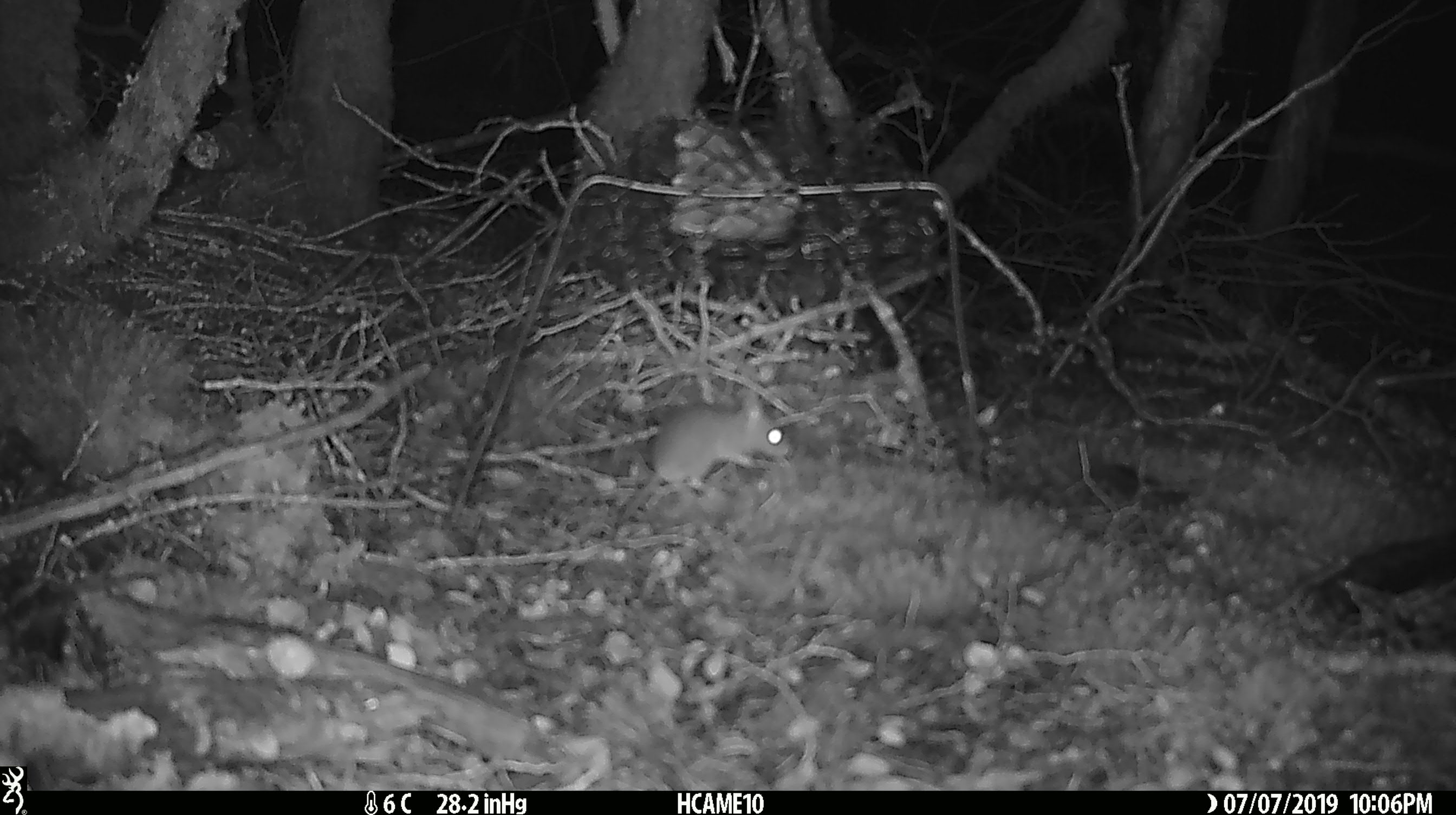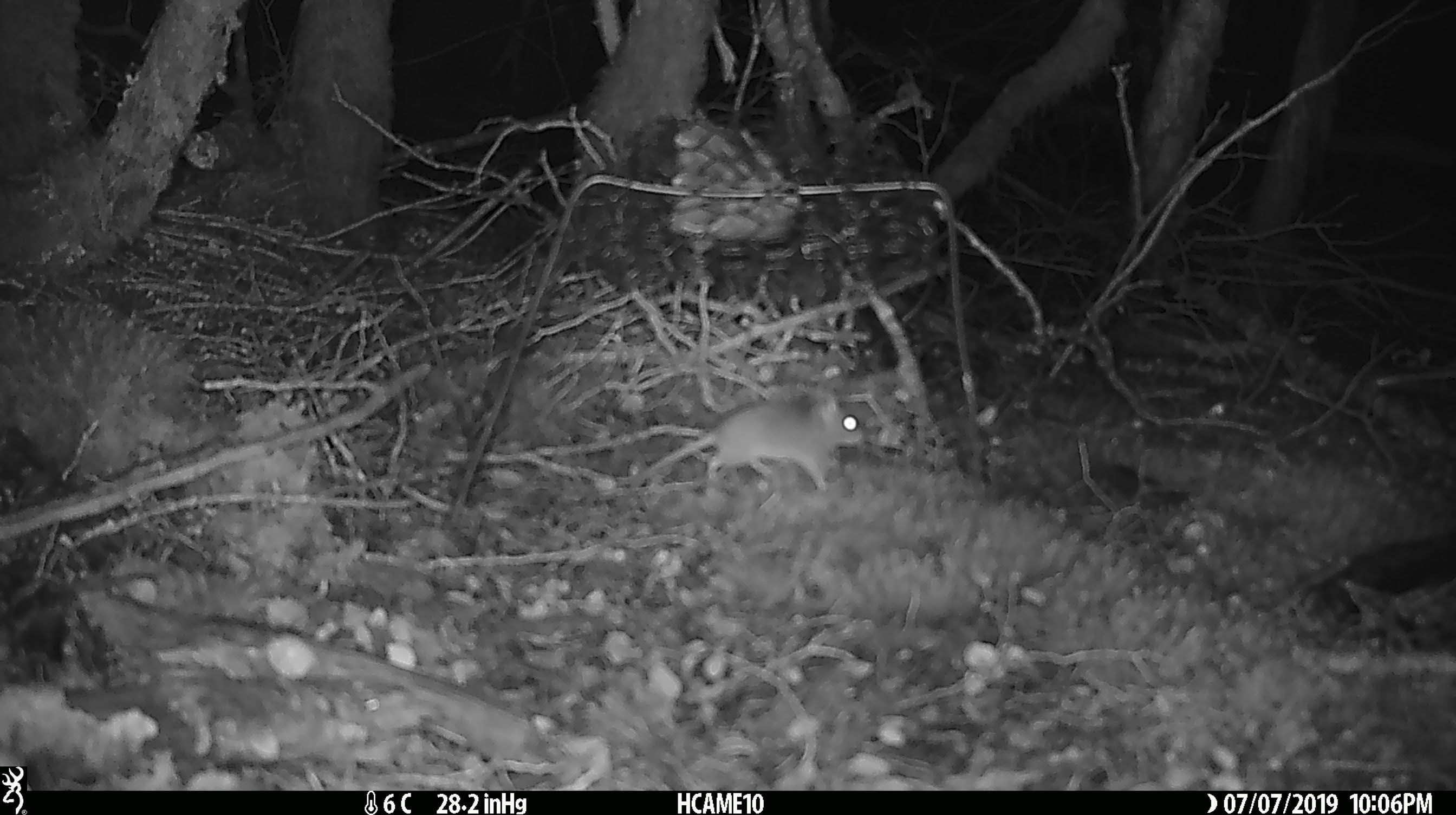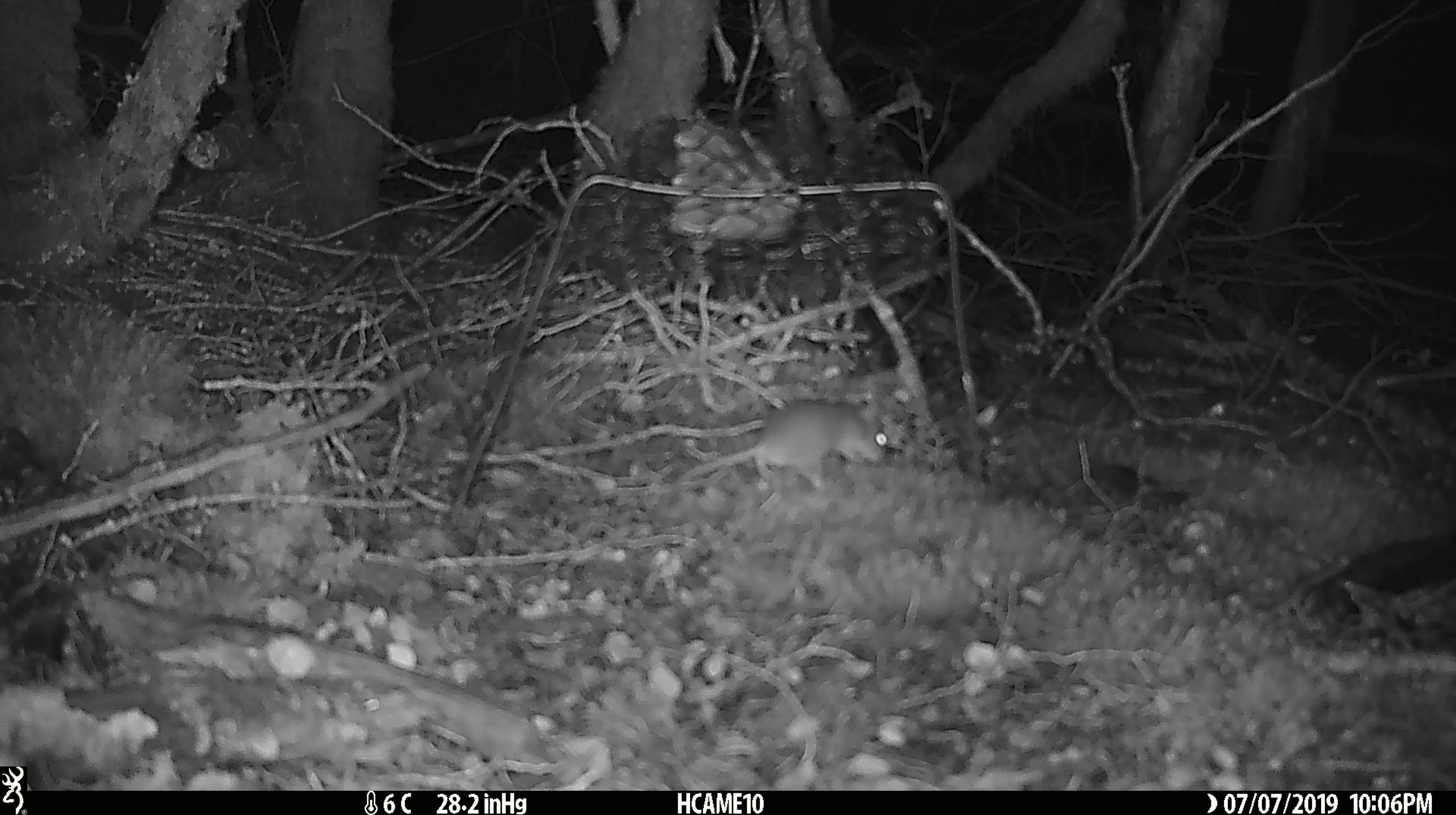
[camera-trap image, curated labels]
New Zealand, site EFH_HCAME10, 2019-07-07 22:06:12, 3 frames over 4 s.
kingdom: Animalia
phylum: Chordata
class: Mammalia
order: Rodentia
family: Muridae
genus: Mus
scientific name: Mus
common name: mouse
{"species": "mouse (Mus)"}